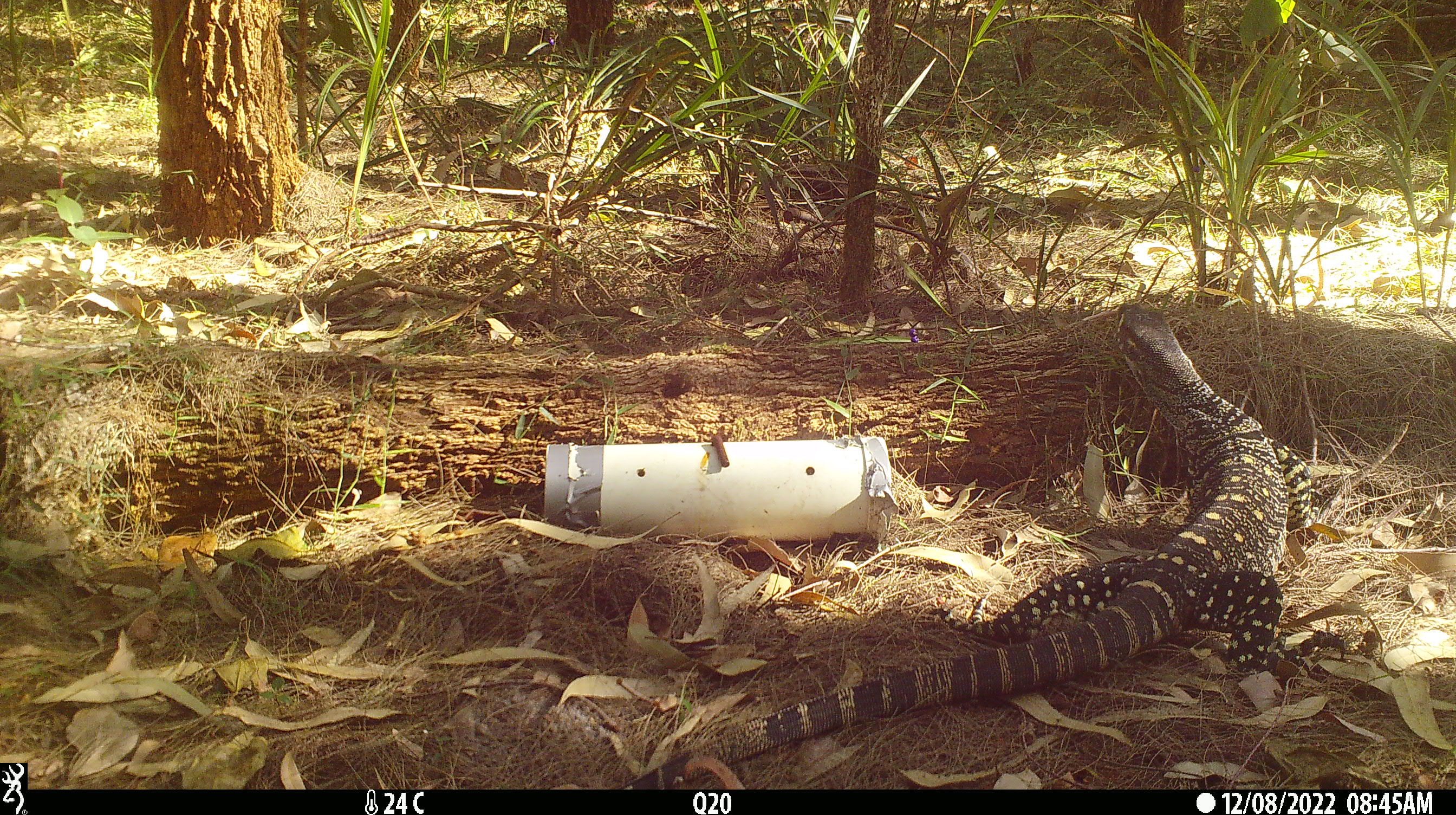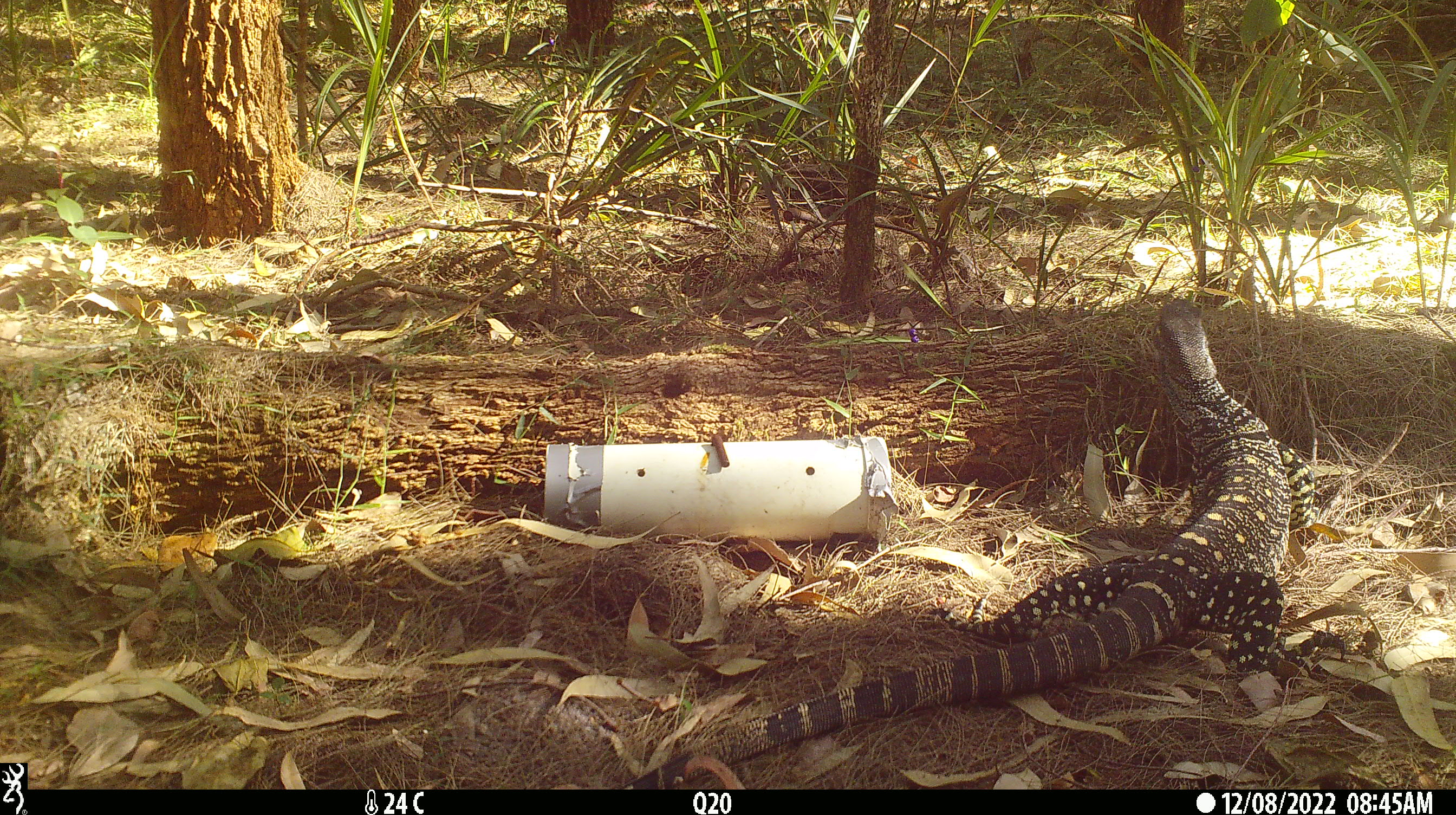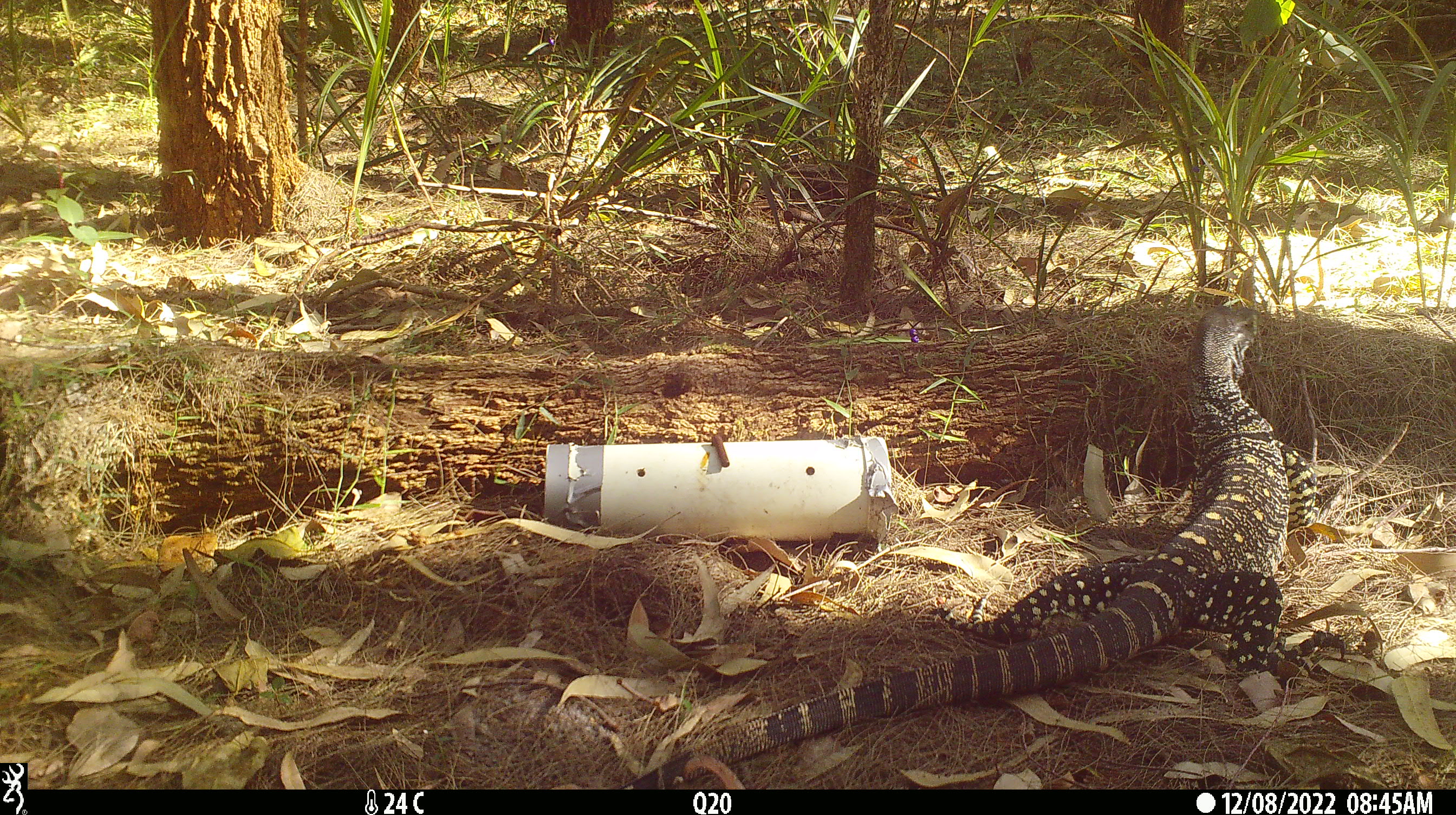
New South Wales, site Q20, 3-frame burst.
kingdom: Animalia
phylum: Chordata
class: Reptilia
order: Squamata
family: Varanidae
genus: Varanus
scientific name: Varanus varius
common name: lace monitor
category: goanna